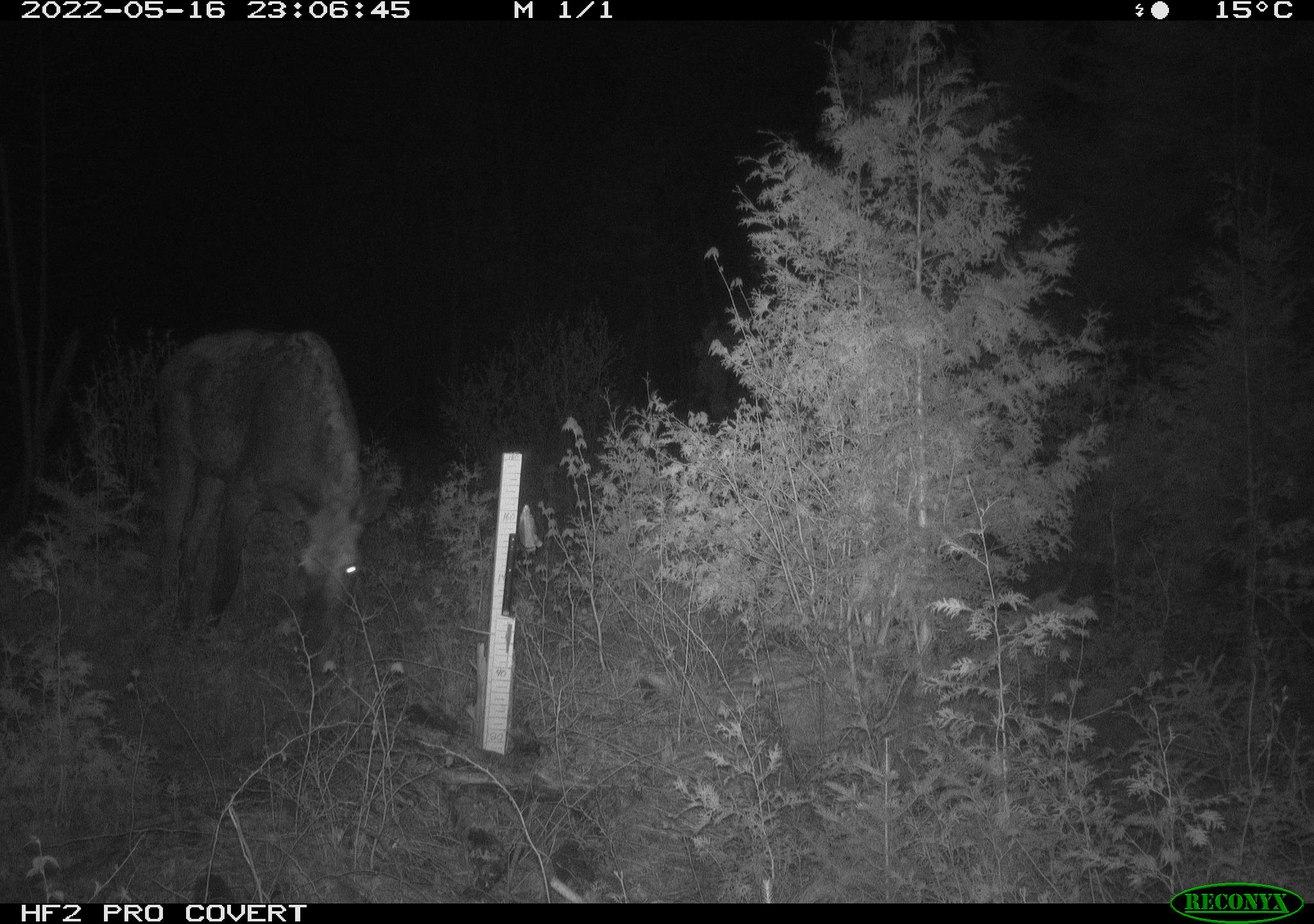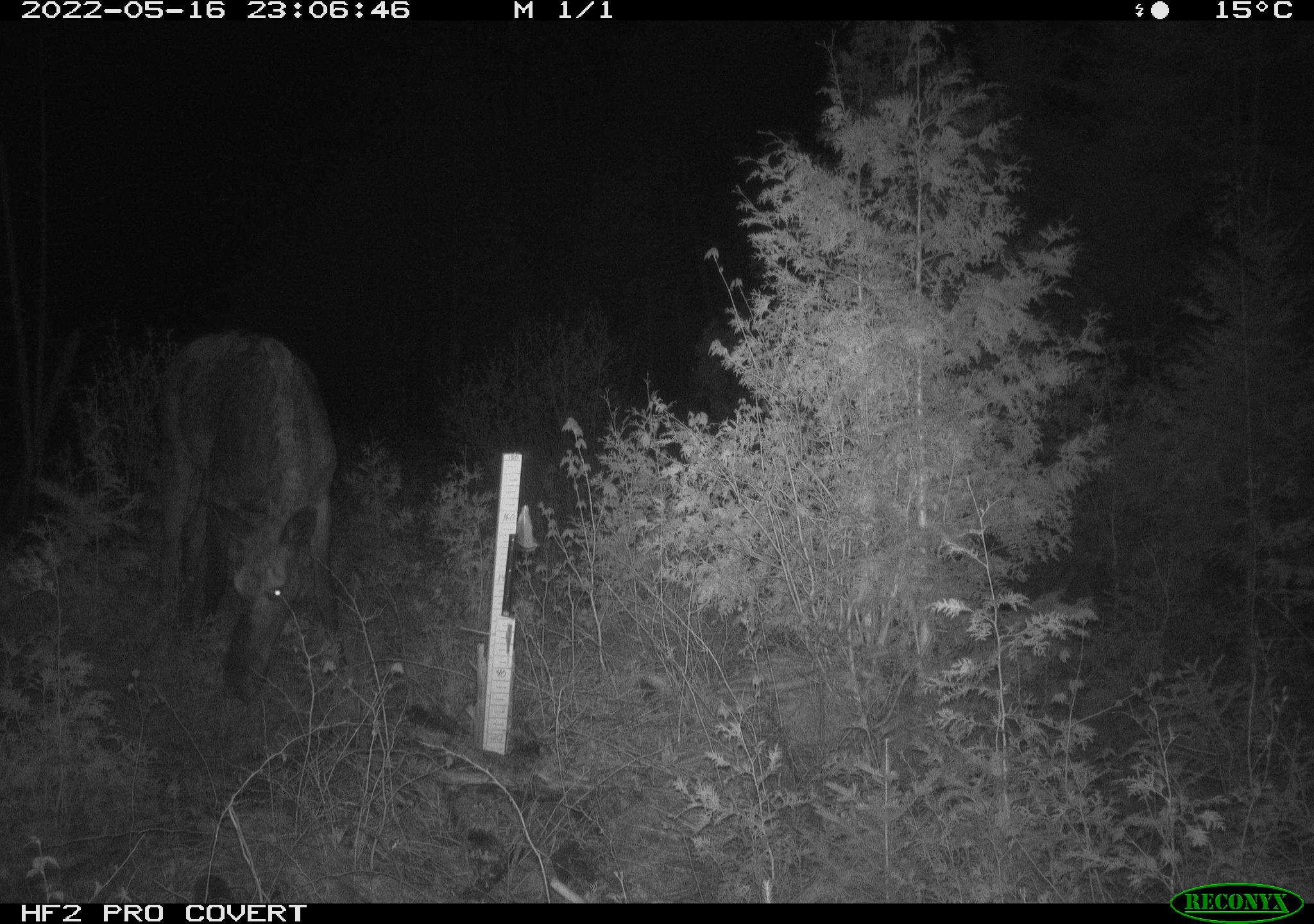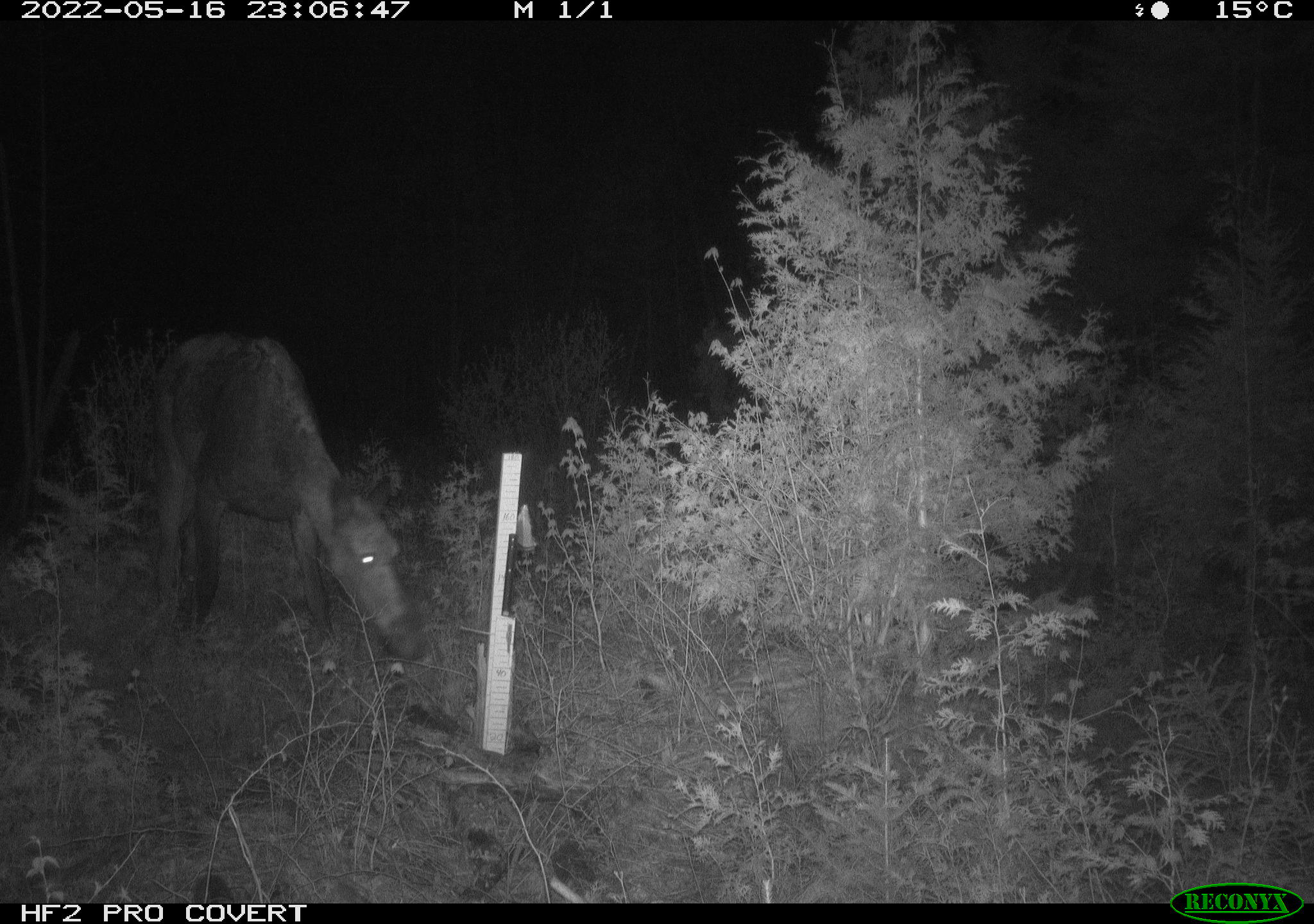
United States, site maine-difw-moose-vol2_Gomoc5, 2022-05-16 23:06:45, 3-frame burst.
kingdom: Animalia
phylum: Chordata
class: Mammalia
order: Artiodactyla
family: Cervidae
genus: Alces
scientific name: Alces alces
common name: moose